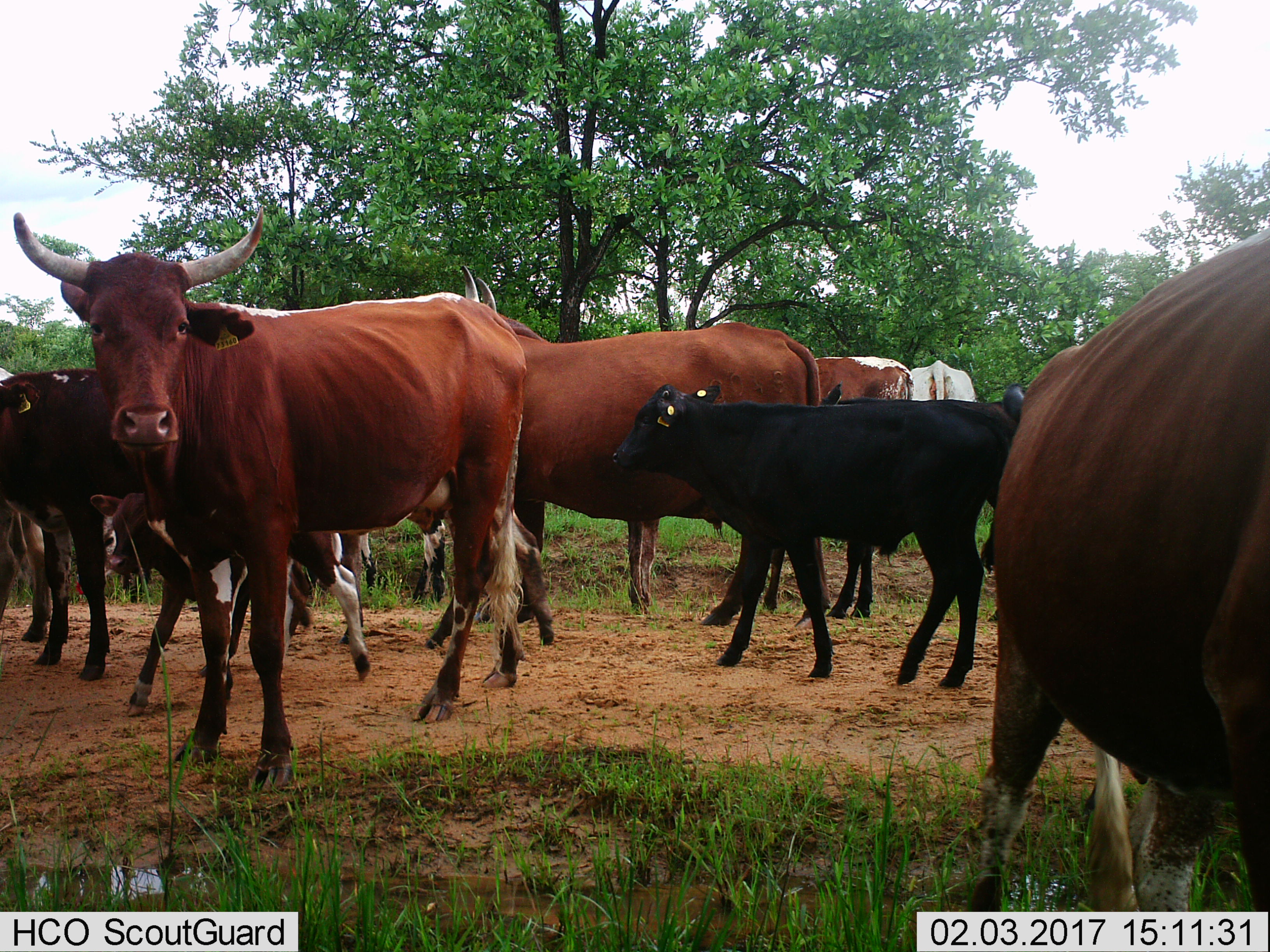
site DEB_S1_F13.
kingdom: Animalia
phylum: Chordata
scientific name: Vertebrata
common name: domestic animal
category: domesticanimal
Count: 11-50.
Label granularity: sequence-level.